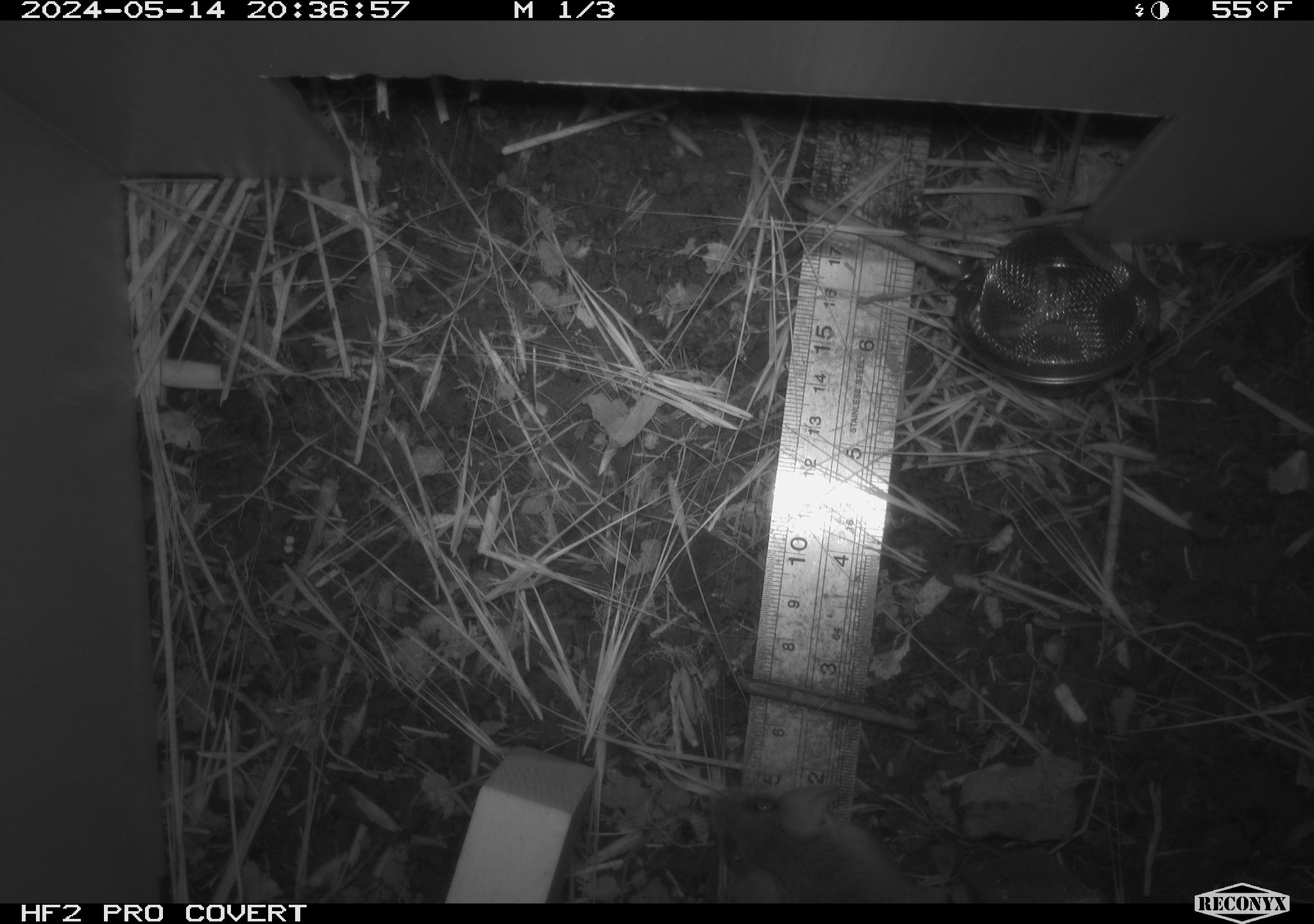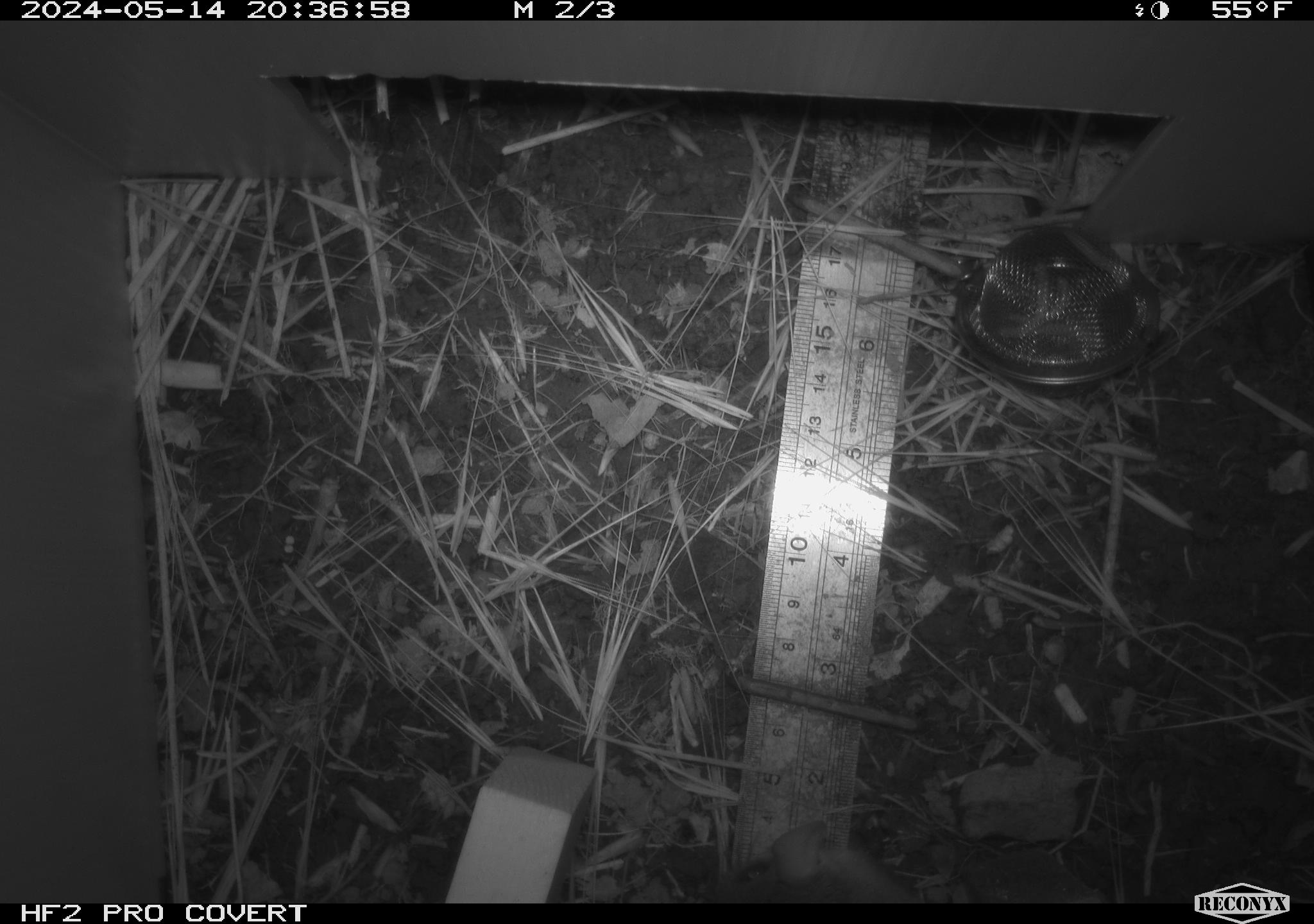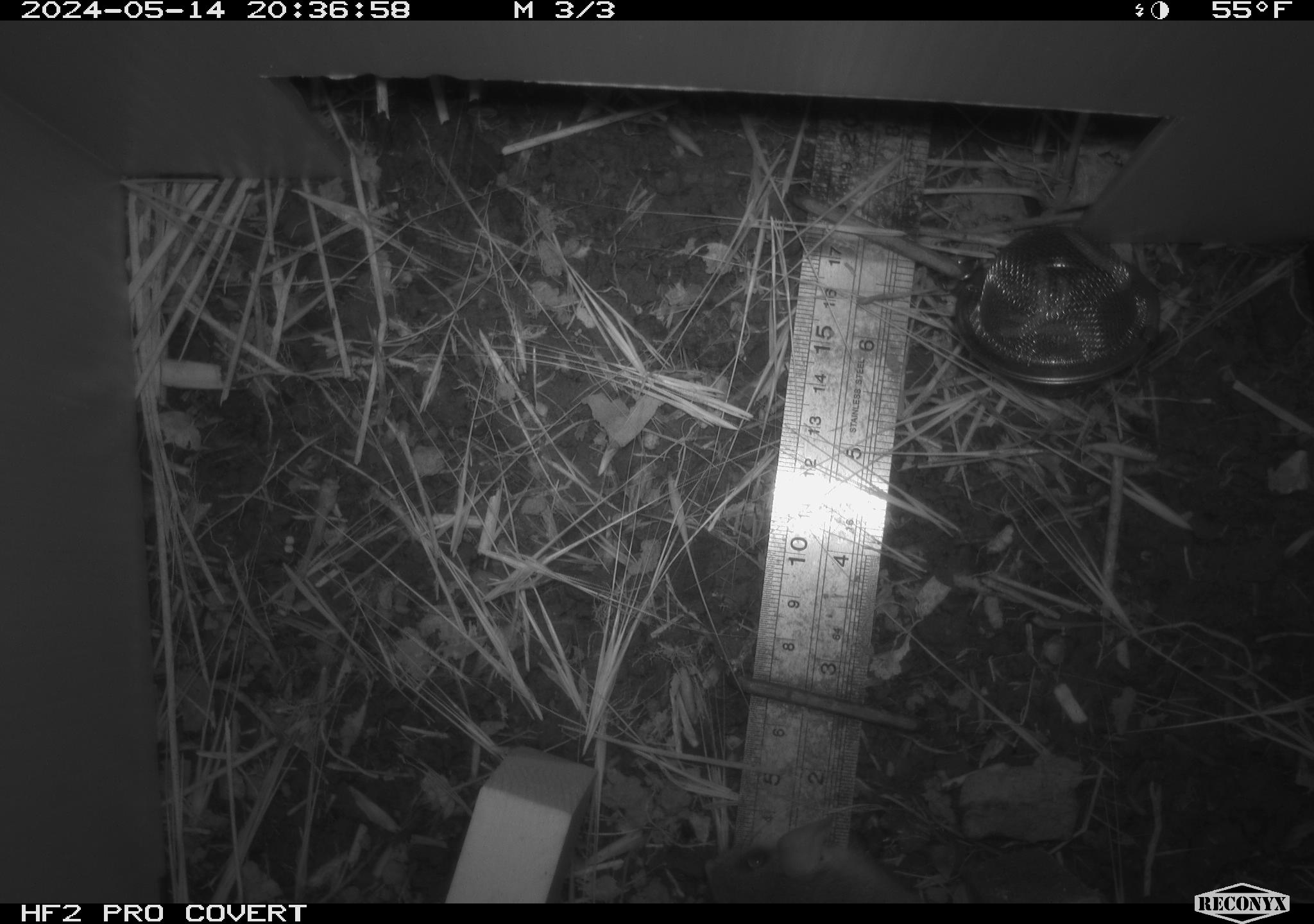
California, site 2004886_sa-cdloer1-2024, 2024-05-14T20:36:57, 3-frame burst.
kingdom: Animalia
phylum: Chordata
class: Mammalia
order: Rodentia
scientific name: Rodentia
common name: mouse species